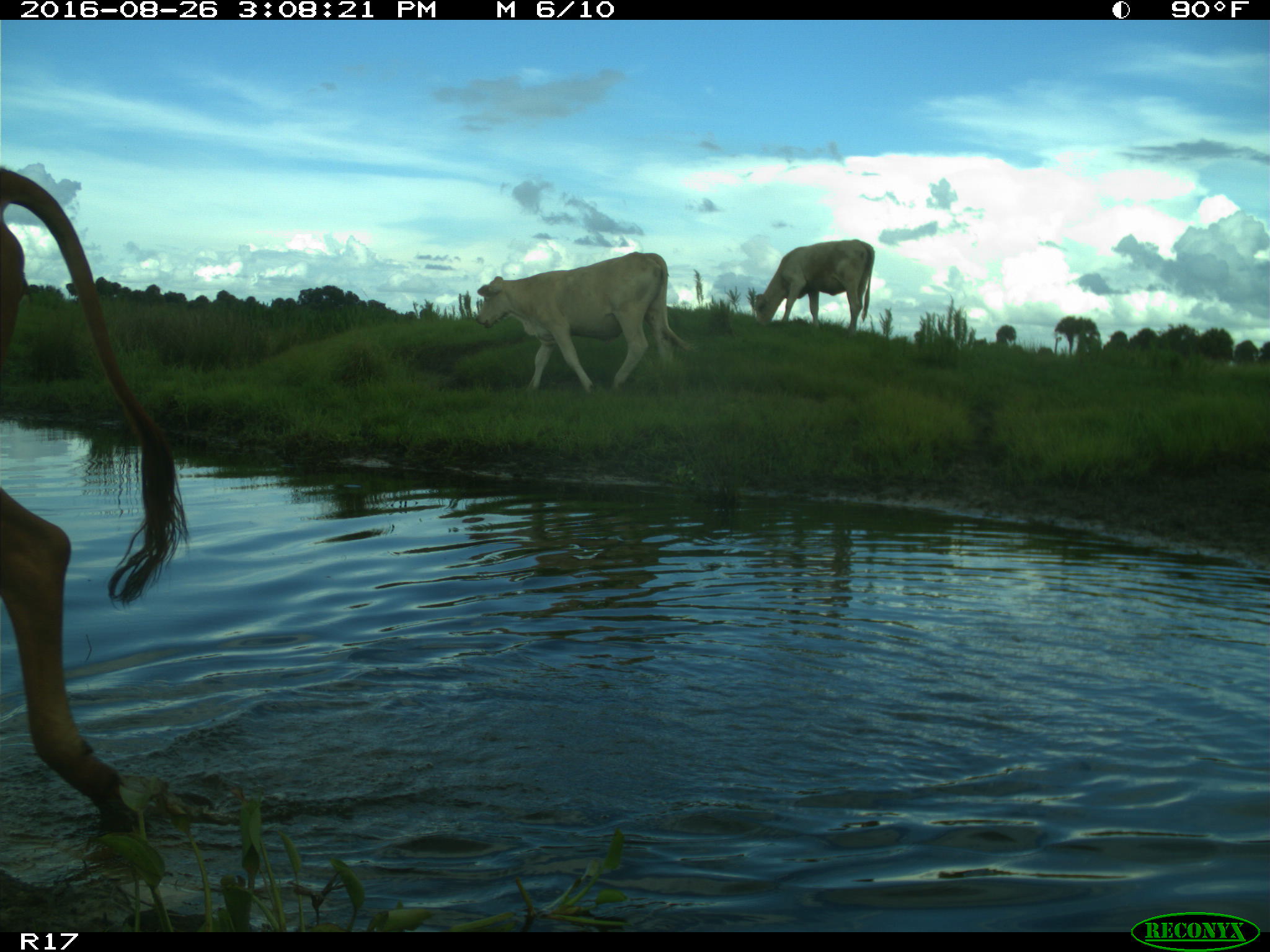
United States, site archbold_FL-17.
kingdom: Animalia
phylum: Chordata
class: Mammalia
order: Artiodactyla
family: Bovidae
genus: Bos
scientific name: Bos taurus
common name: domestic cow